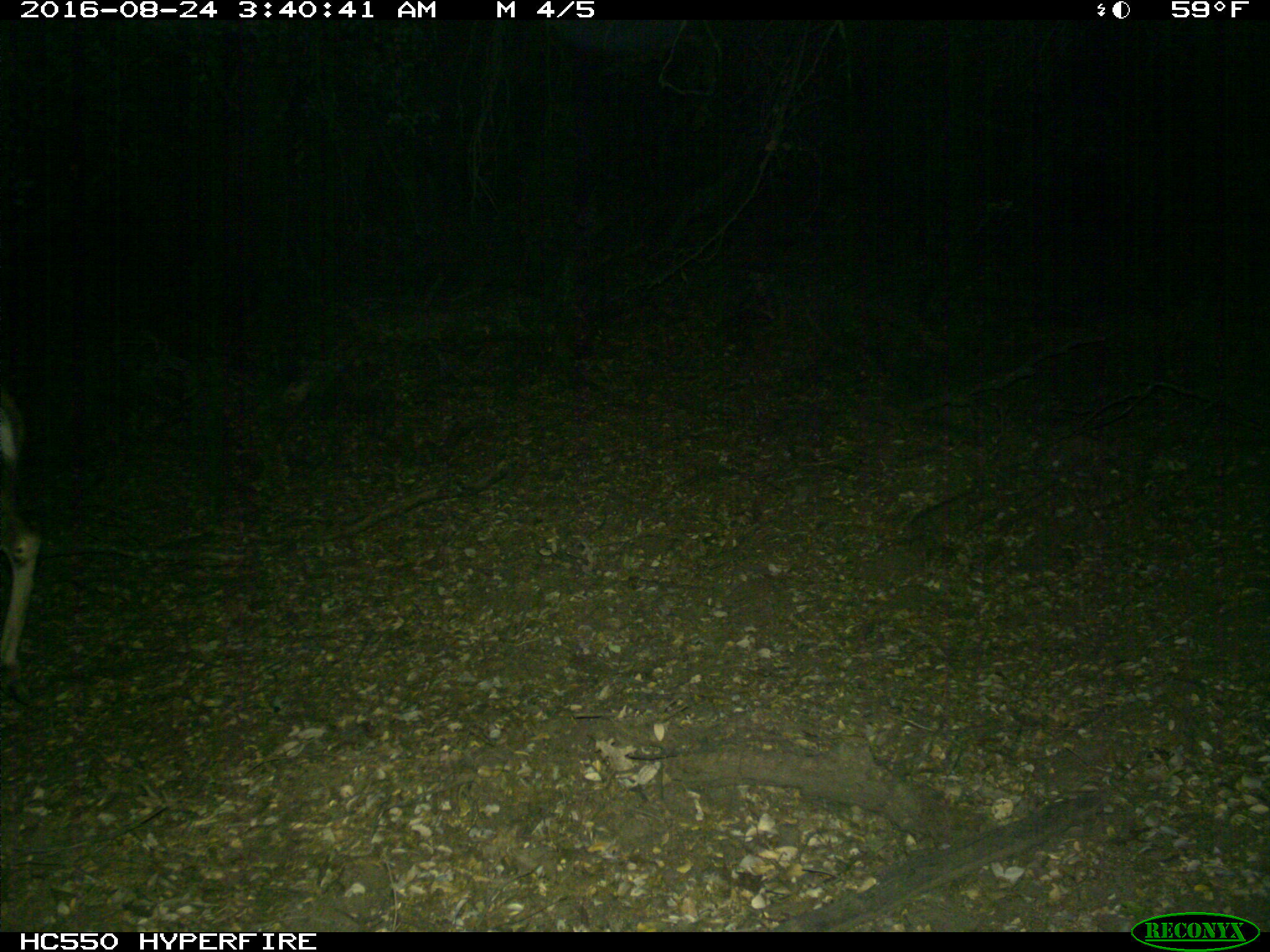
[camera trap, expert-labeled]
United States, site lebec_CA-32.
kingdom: Animalia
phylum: Chordata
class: Mammalia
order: Artiodactyla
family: Cervidae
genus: Odocoileus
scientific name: Odocoileus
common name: deer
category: unidentified deer